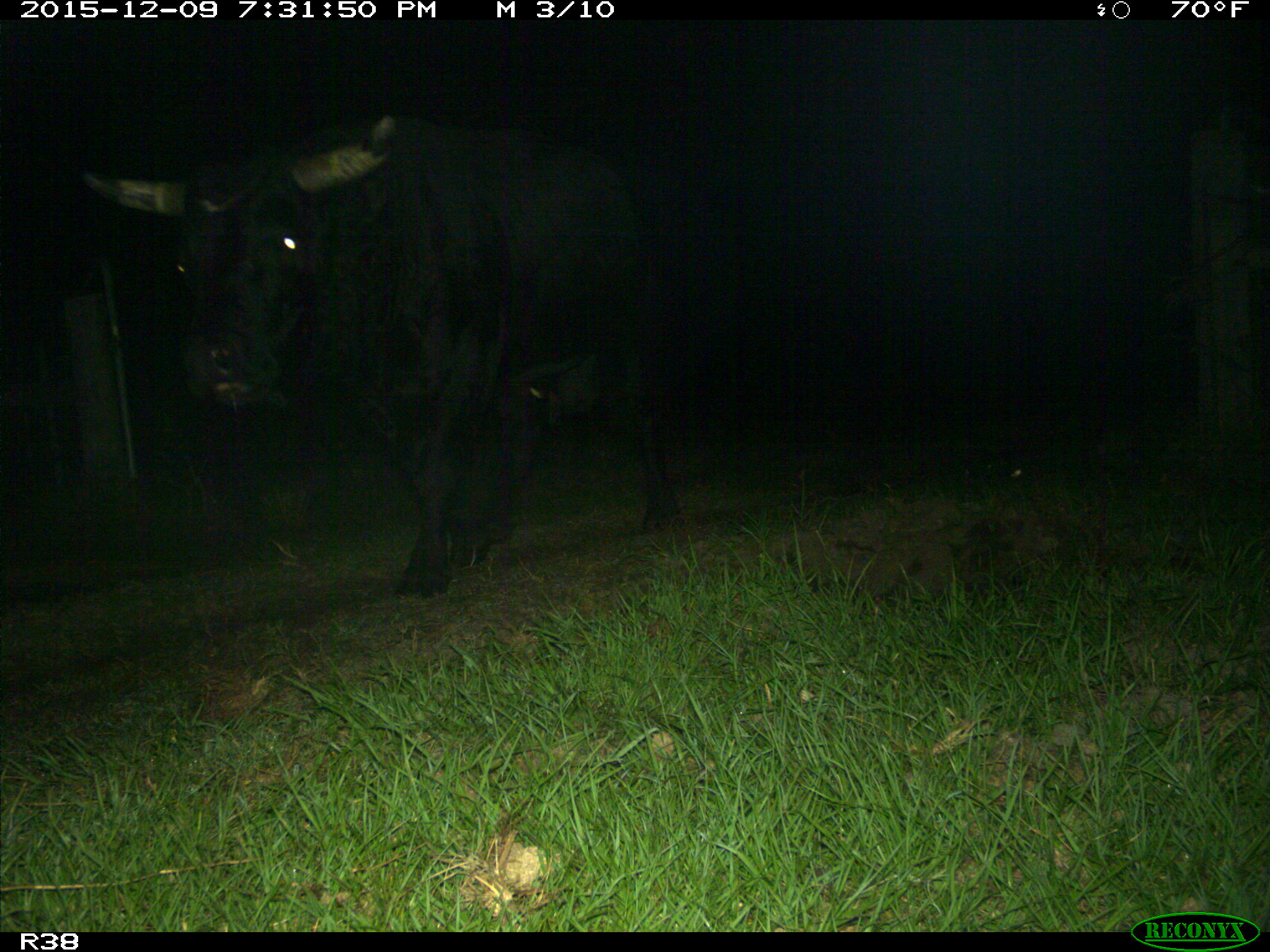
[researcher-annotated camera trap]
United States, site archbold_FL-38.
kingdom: Animalia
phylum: Chordata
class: Mammalia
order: Artiodactyla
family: Bovidae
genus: Bos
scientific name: Bos taurus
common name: domestic cow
Bos taurus (domestic cow).